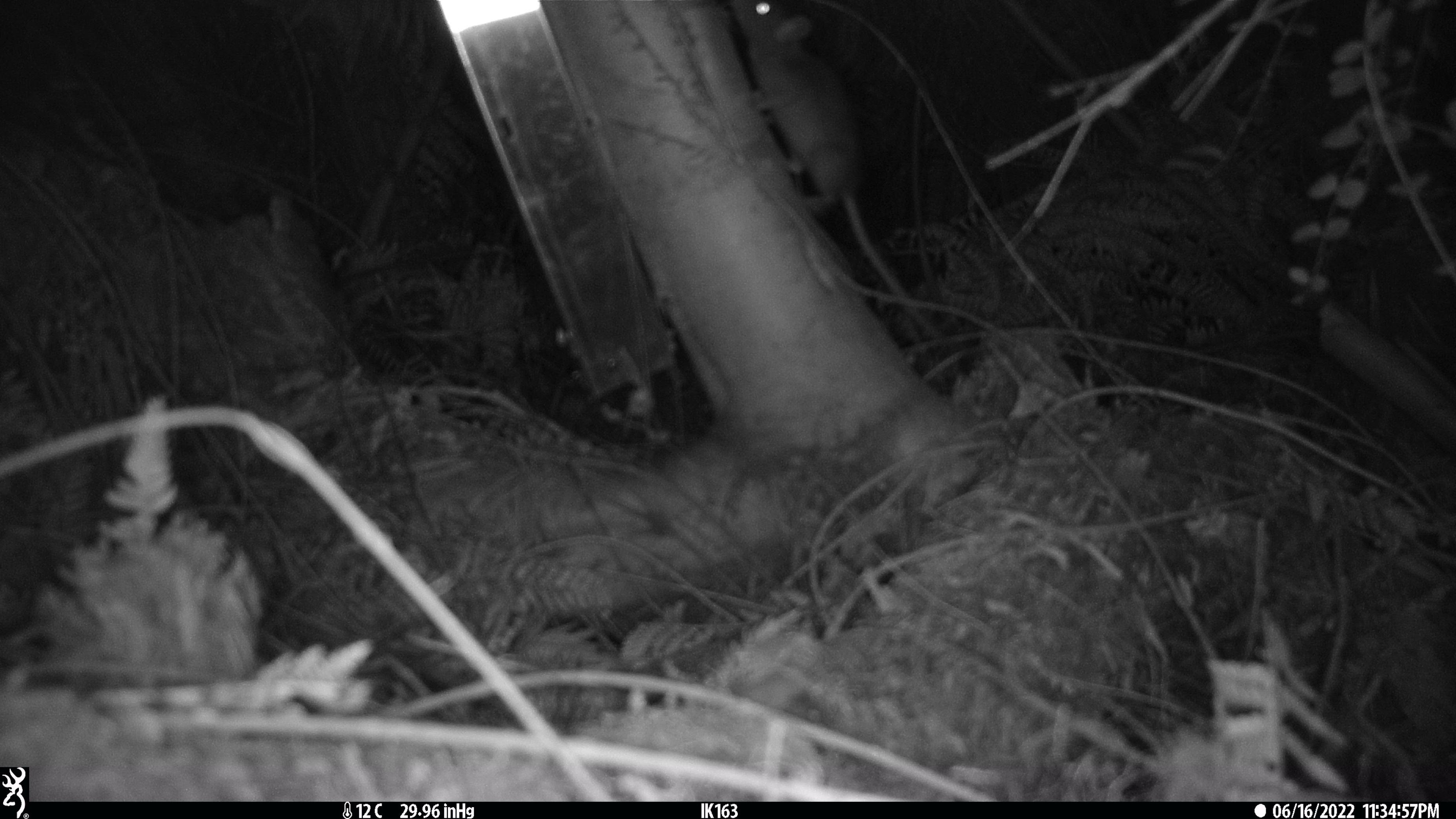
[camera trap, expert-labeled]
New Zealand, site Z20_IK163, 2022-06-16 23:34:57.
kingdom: Animalia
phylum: Chordata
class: Mammalia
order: Rodentia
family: Muridae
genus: Rattus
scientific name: Rattus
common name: rat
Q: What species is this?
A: Rat (Rattus).